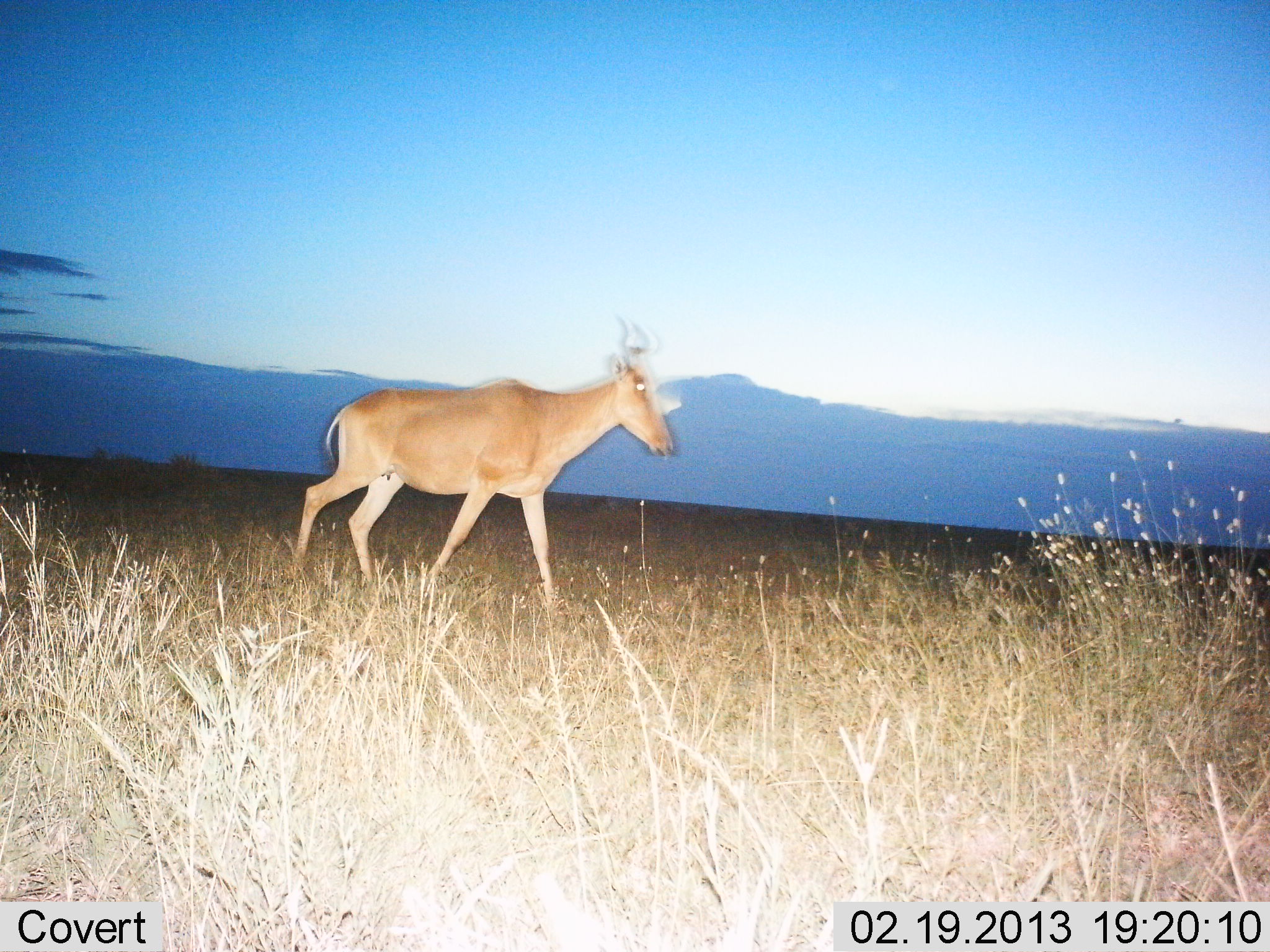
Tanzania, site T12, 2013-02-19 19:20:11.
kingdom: Animalia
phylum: Chordata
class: Mammalia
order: Artiodactyla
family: Bovidae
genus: Alcelaphus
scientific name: Alcelaphus buselaphus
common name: hartebeest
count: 1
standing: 9%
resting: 0%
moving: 91%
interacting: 0%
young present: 0%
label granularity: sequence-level